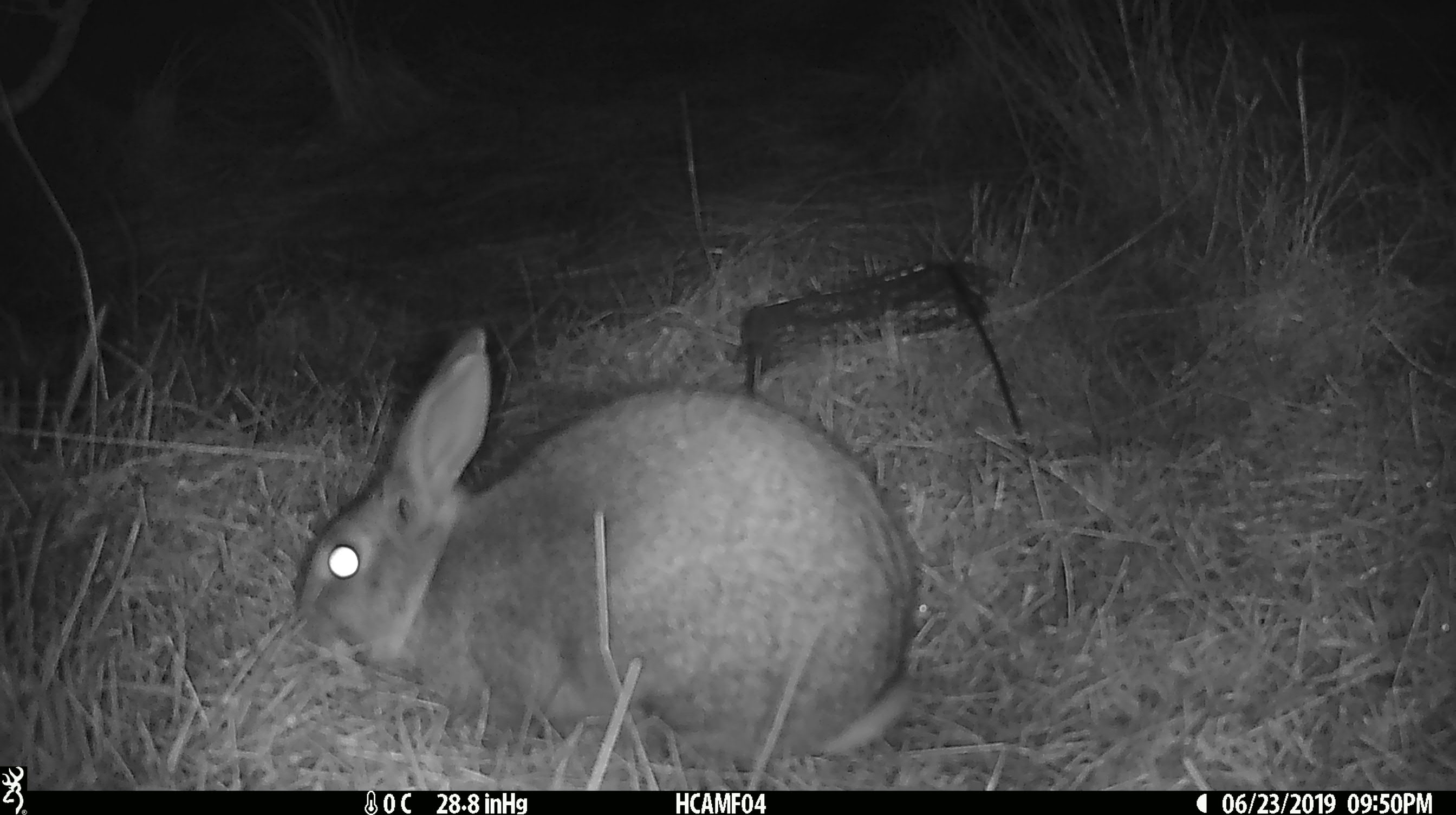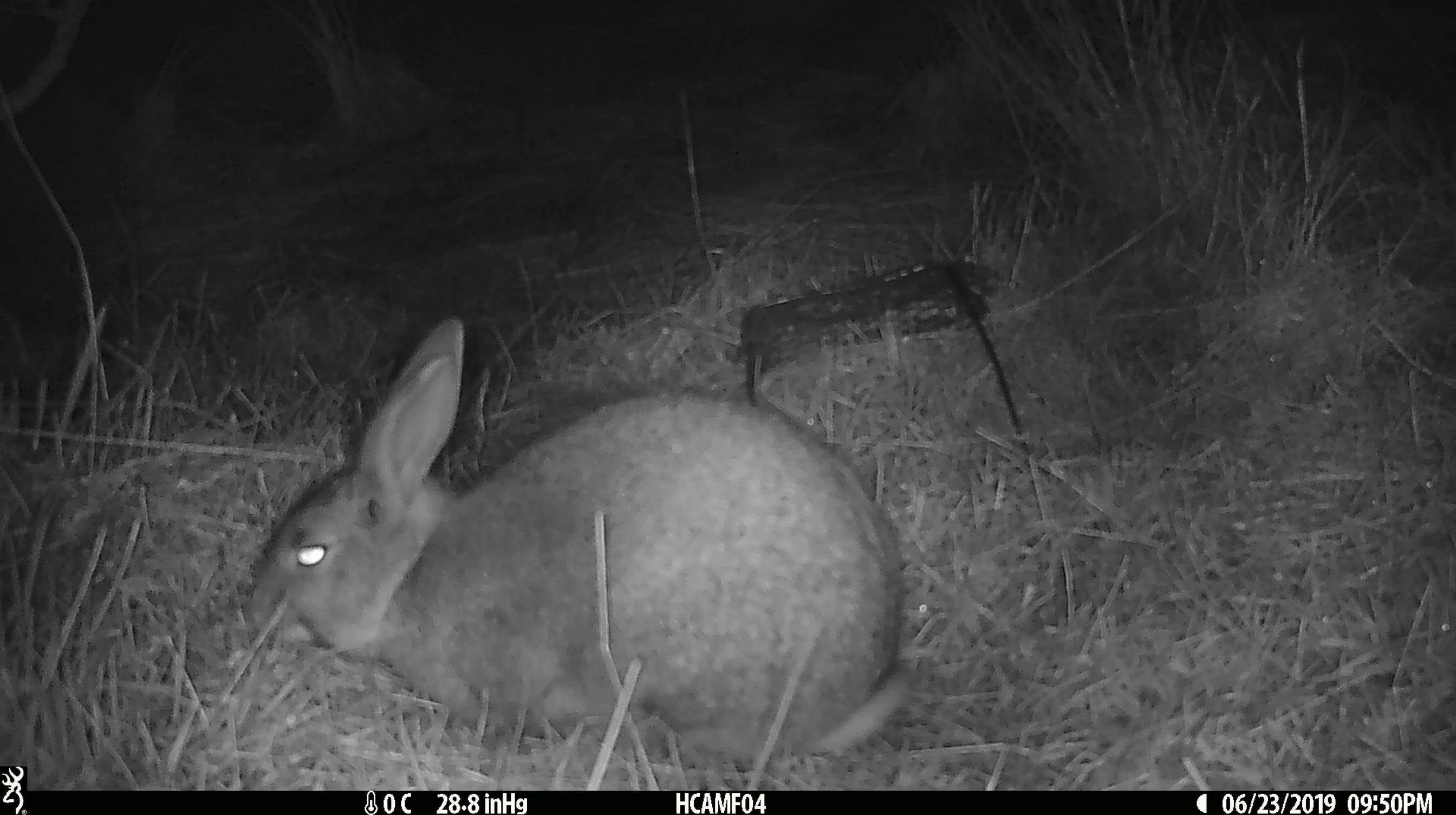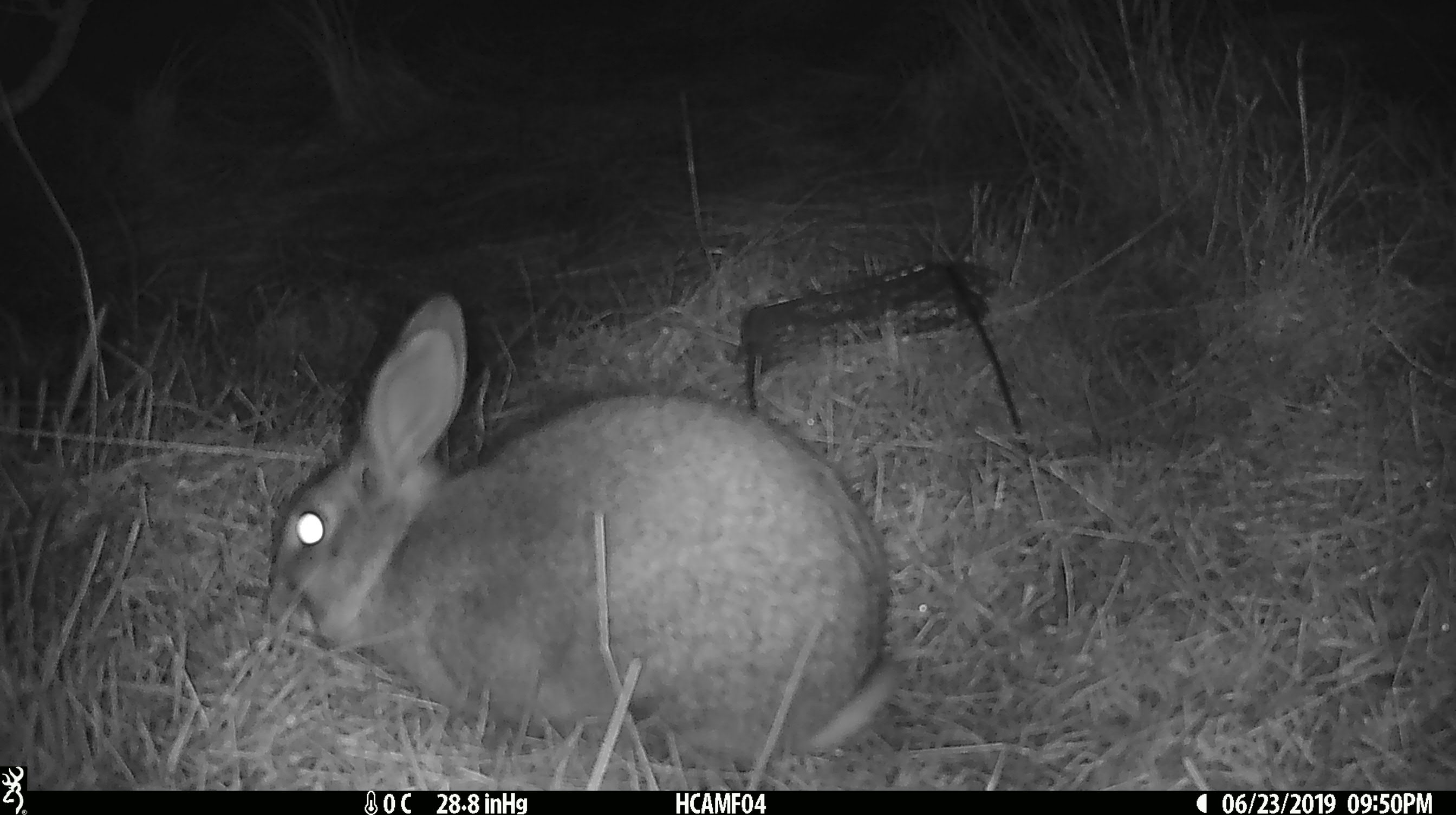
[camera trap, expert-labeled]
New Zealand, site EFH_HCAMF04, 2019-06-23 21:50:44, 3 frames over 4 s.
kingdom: Animalia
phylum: Chordata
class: Mammalia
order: Lagomorpha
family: Leporidae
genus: Lepus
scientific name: Lepus europaeus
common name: brown hare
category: hare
Hare (brown hare) (Lepus europaeus).